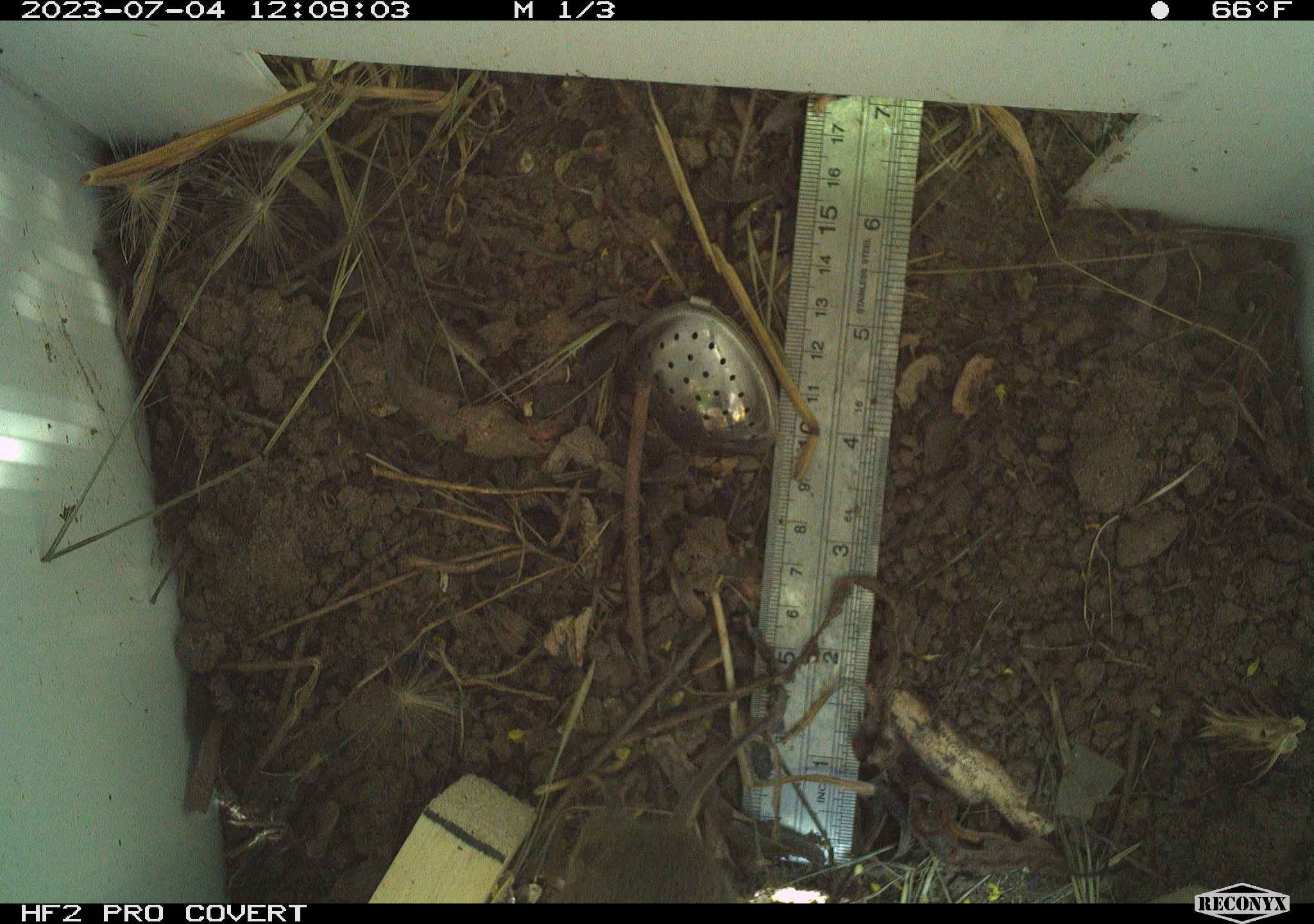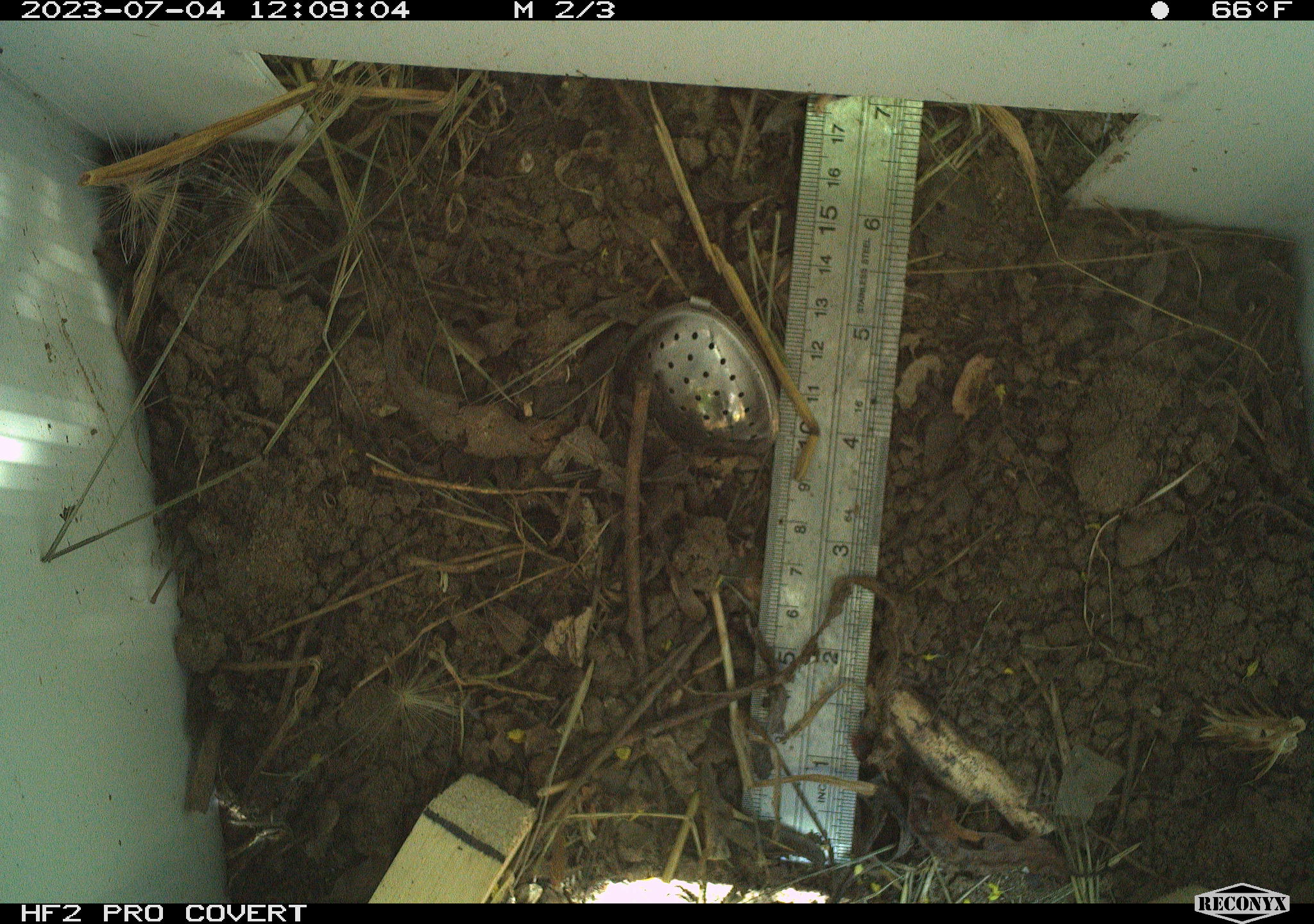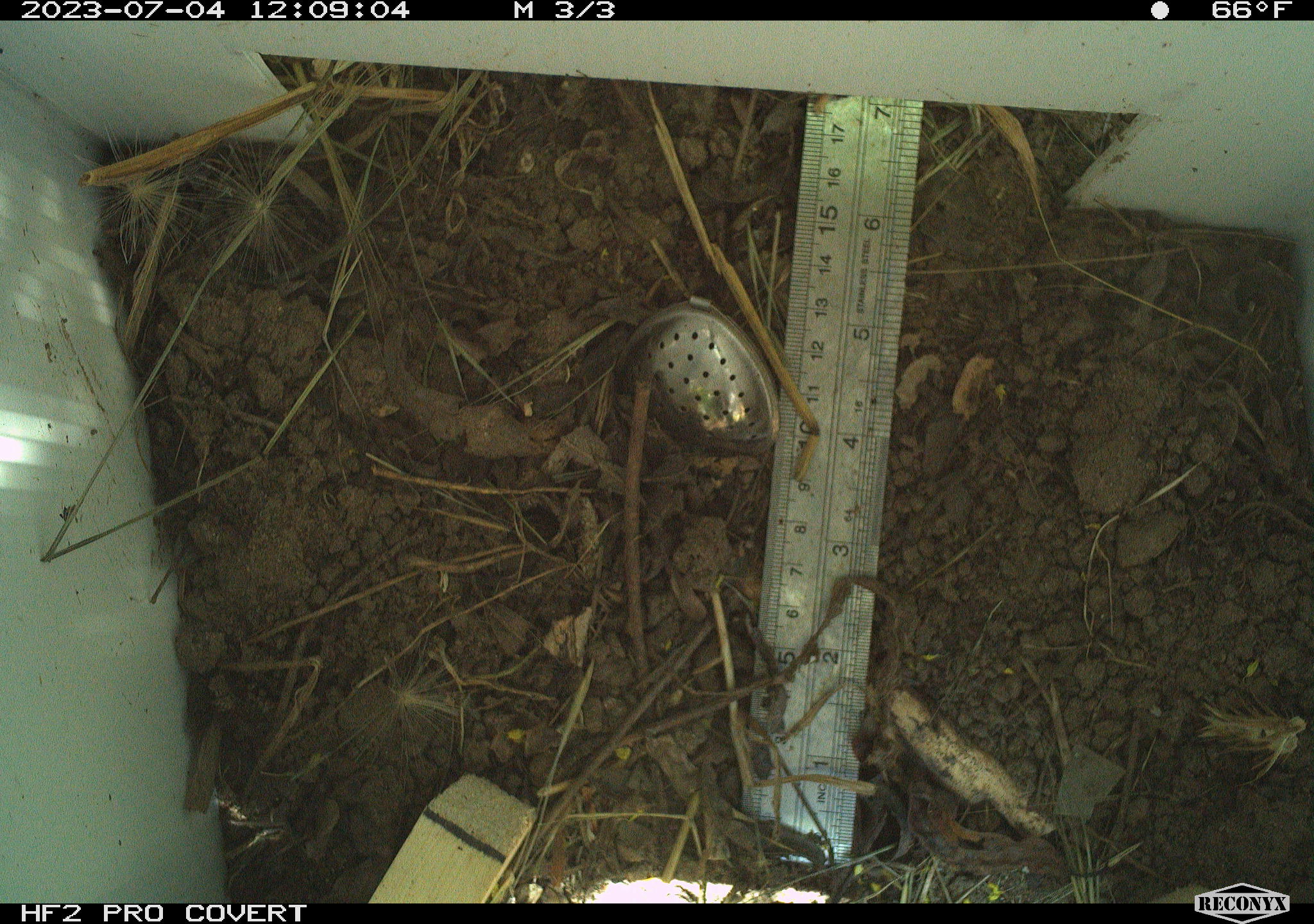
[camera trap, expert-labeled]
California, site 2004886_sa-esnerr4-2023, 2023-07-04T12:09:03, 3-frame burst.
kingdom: Animalia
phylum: Chordata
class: Mammalia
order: Rodentia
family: Cricetidae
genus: Microtus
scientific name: Microtus californicus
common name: california vole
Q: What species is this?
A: California vole (Microtus californicus).